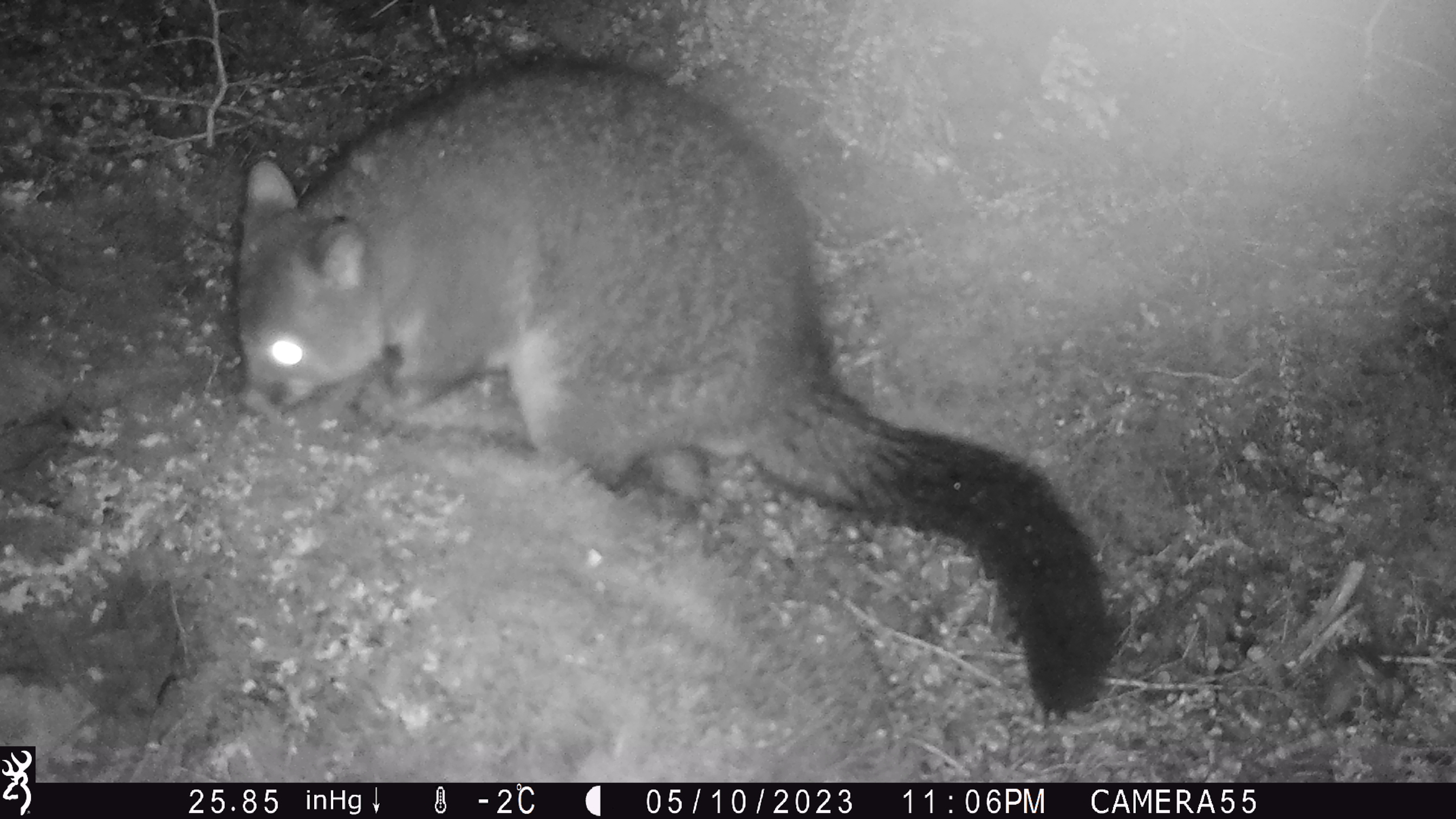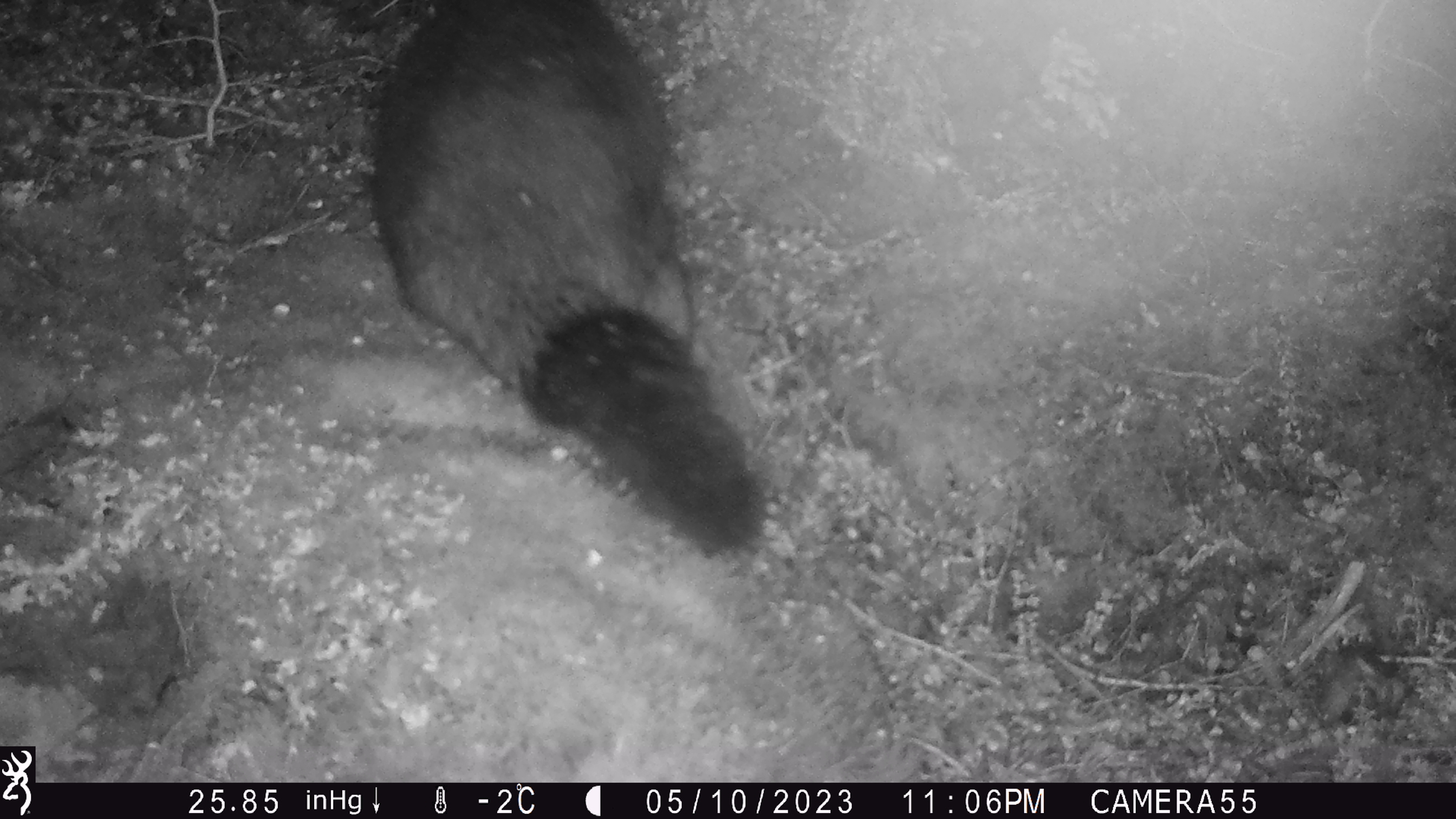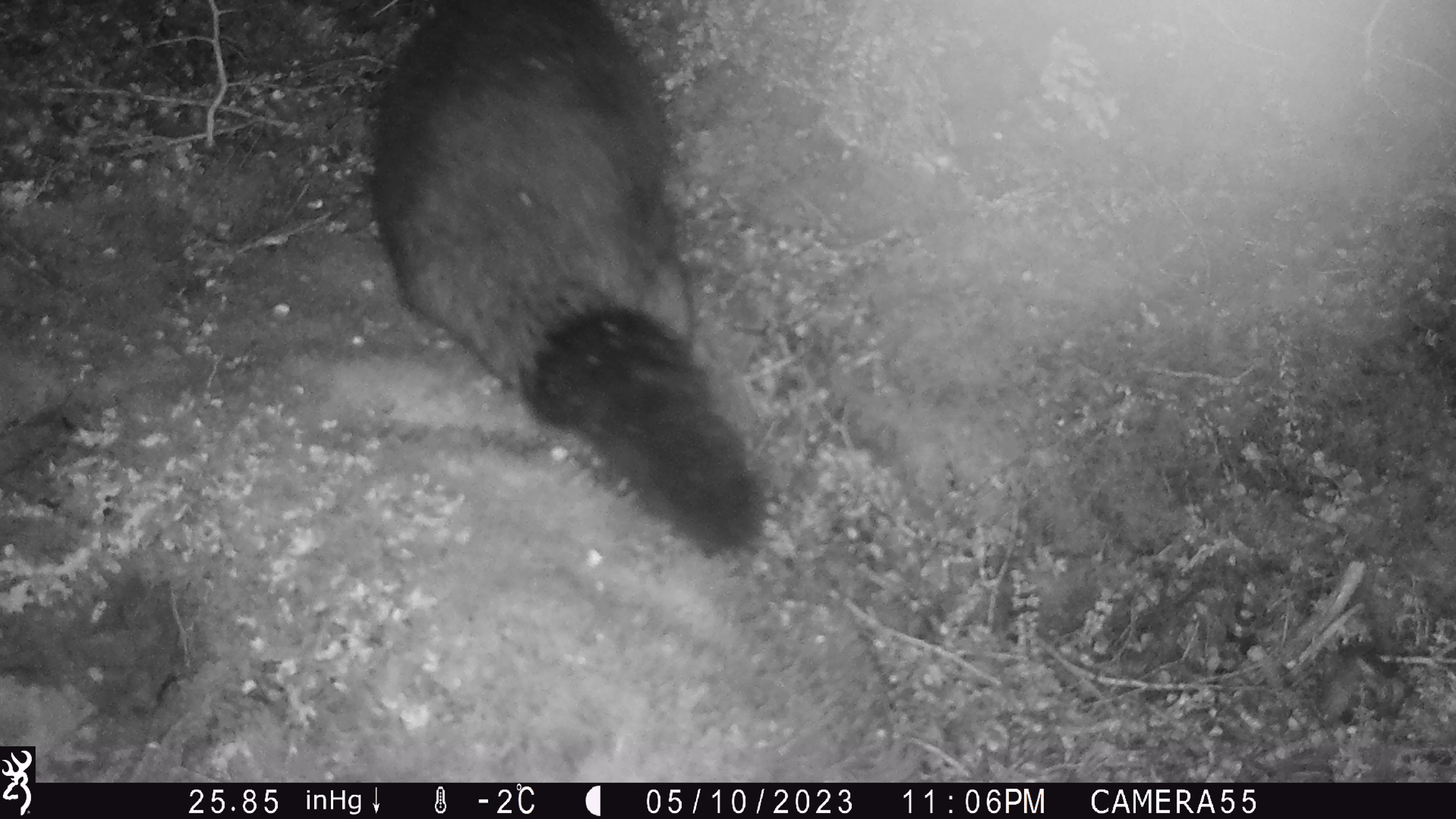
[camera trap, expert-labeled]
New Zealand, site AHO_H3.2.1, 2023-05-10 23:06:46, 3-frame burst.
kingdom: Animalia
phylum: Chordata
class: Mammalia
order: Carnivora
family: Mustelidae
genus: Mustela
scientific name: Mustela erminea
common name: stoat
Stoat (Mustela erminea).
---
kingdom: Animalia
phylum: Chordata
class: Mammalia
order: Diprotodontia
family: Phalangeridae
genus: Trichosurus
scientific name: Trichosurus vulpecula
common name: common brushtail possum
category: possum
Possum (common brushtail possum) (Trichosurus vulpecula).